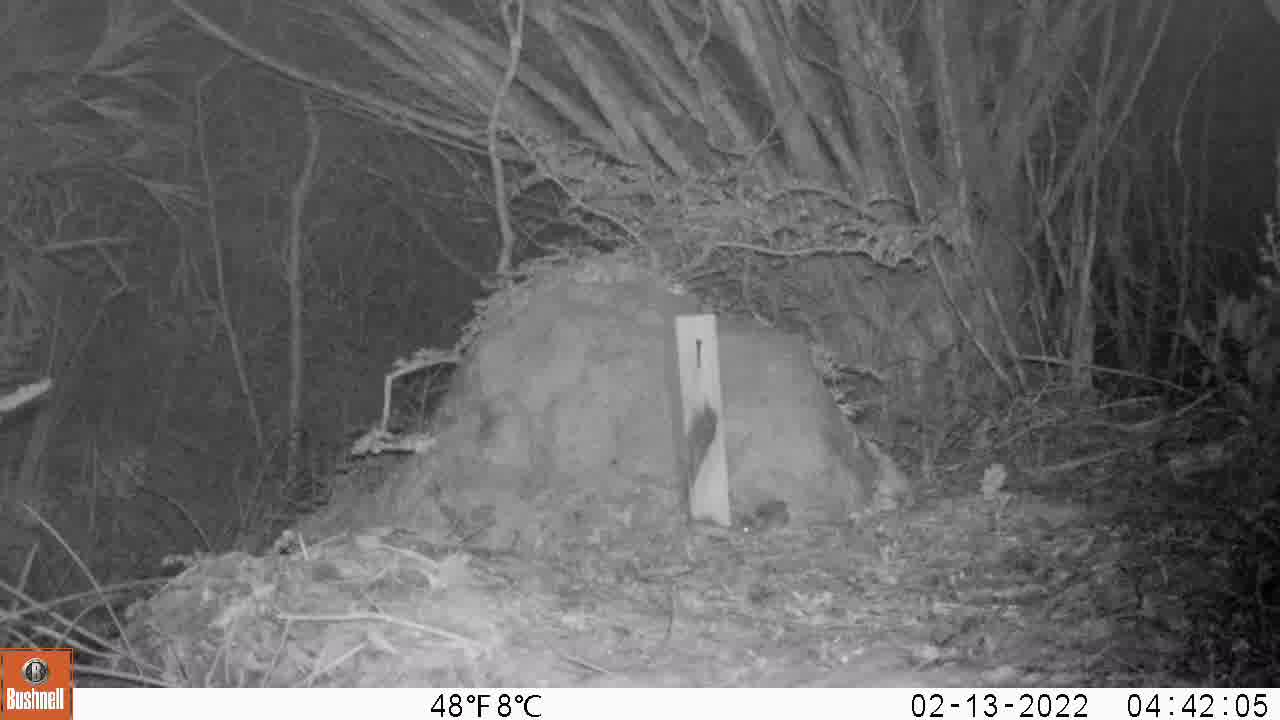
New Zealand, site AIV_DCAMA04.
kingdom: Animalia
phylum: Chordata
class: Mammalia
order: Rodentia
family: Muridae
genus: Mus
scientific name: Mus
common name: mouse